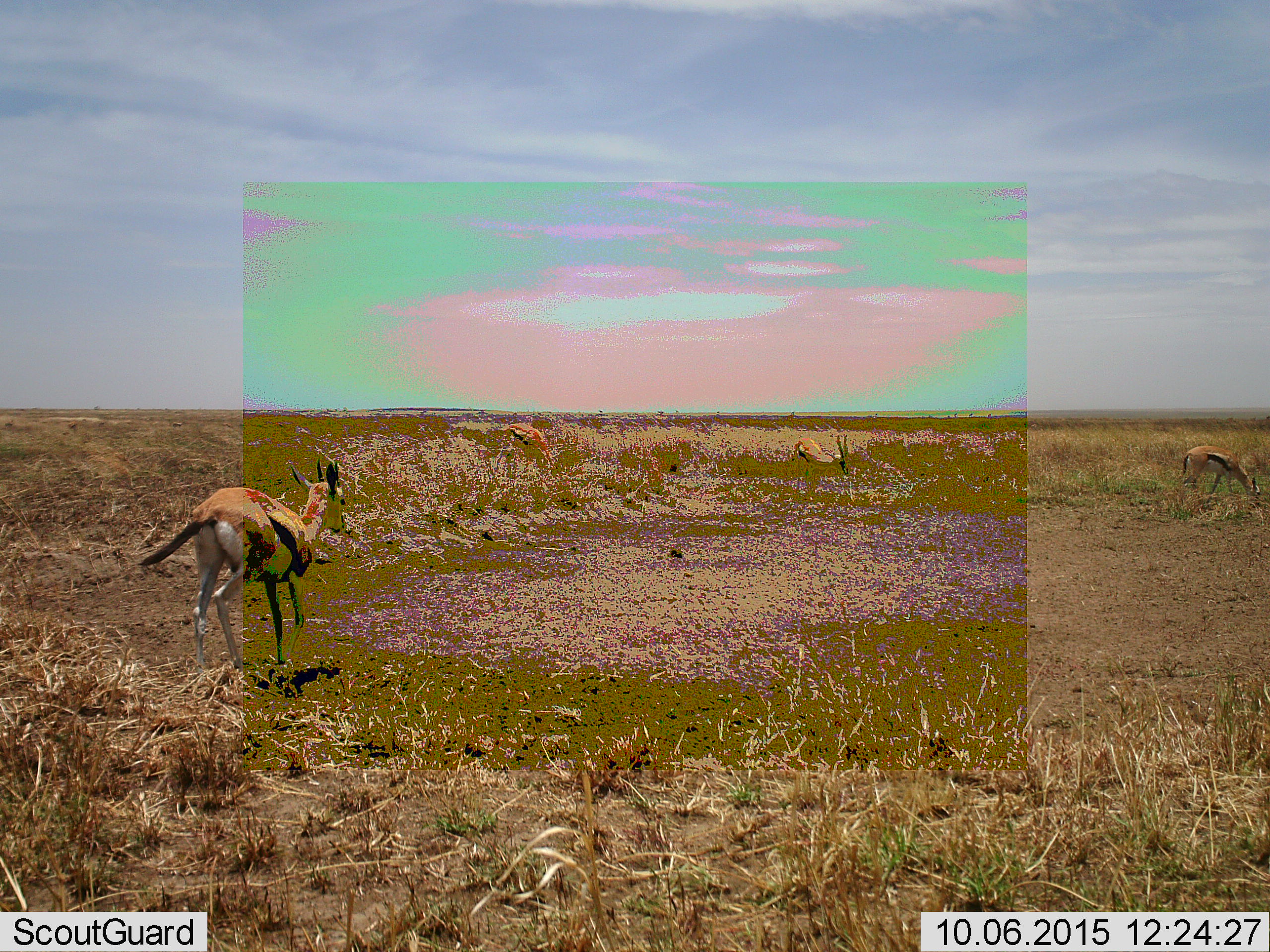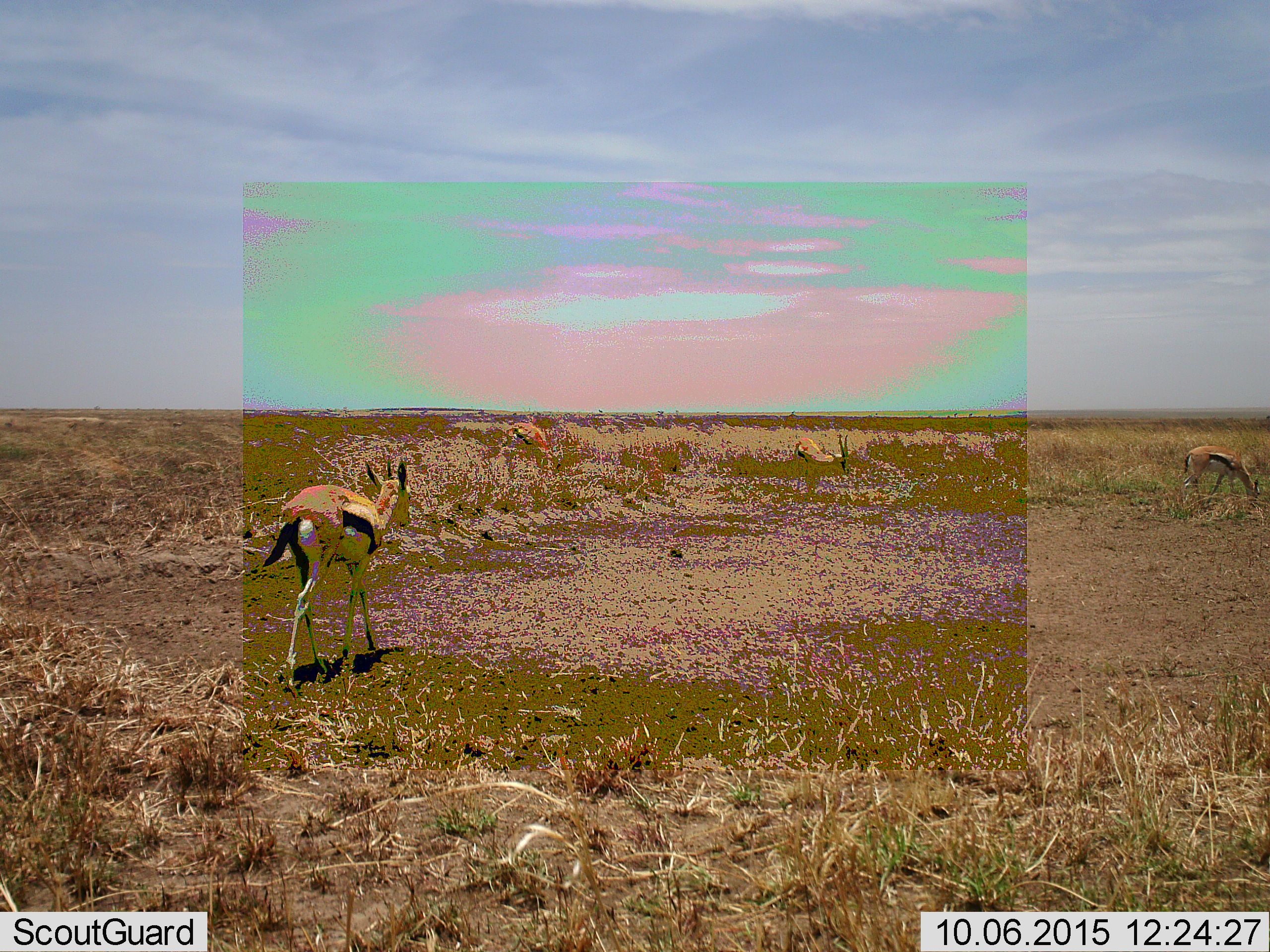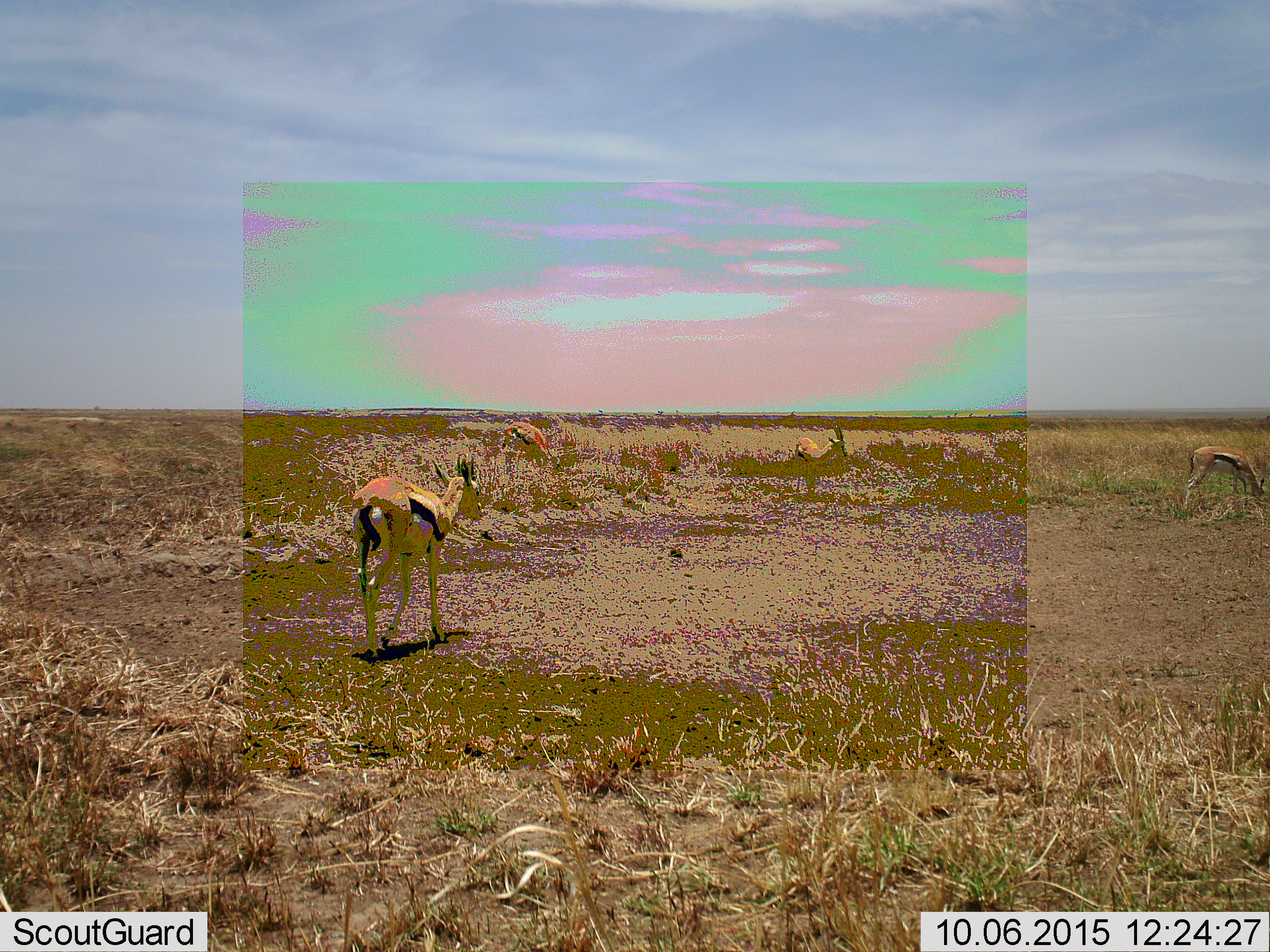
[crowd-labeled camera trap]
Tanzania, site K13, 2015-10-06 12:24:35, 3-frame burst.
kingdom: Animalia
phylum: Chordata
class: Mammalia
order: Artiodactyla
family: Bovidae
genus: Eudorcas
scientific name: Eudorcas thomsonii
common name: thomson's gazelle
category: gazellethomsons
Gazellethomsons (thomson's gazelle) (Eudorcas thomsonii), count 4. Behavior (volunteer vote fractions): standing 30%, resting 0%, moving 90%, interacting 0%. Young present (vote fraction): 0%. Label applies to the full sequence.